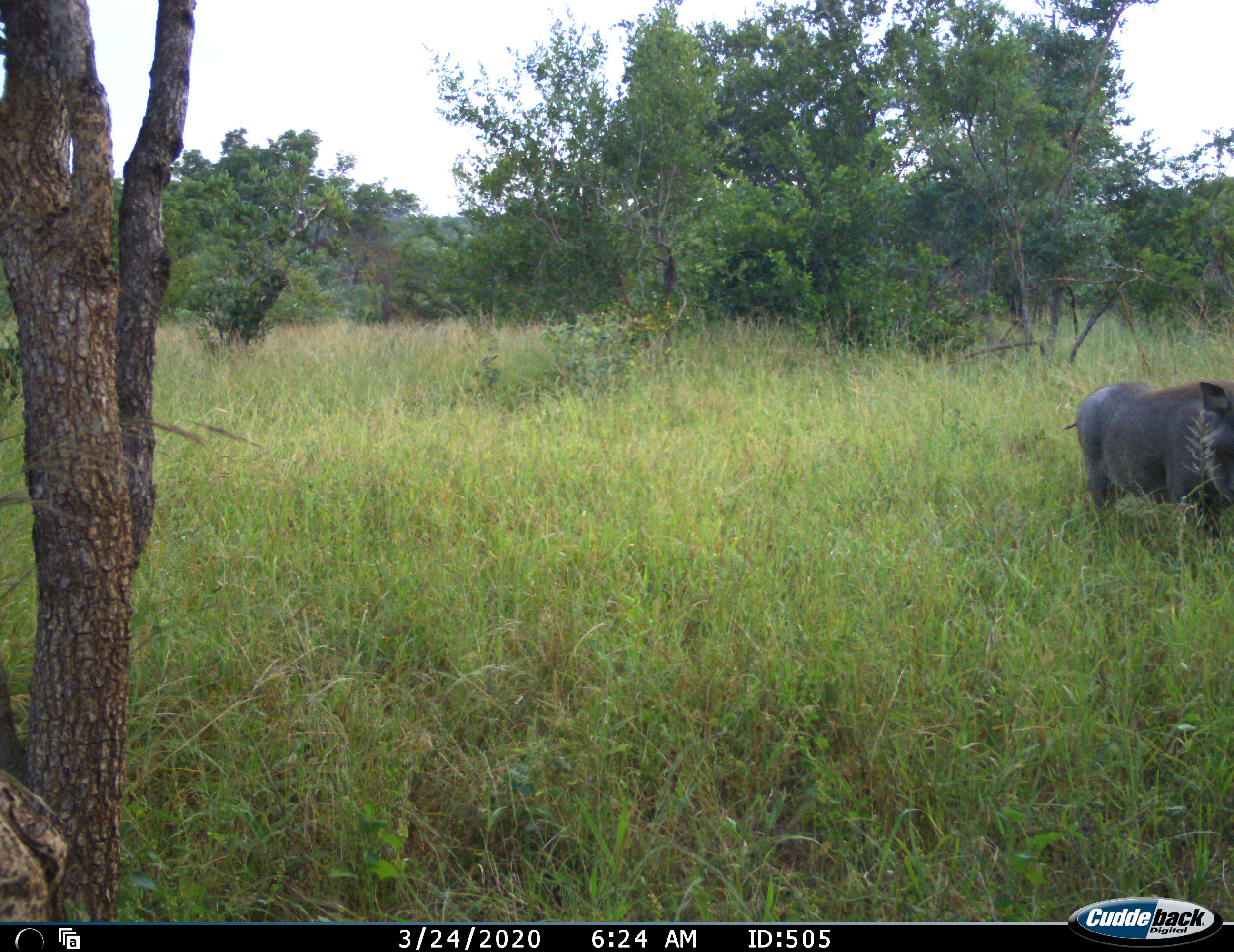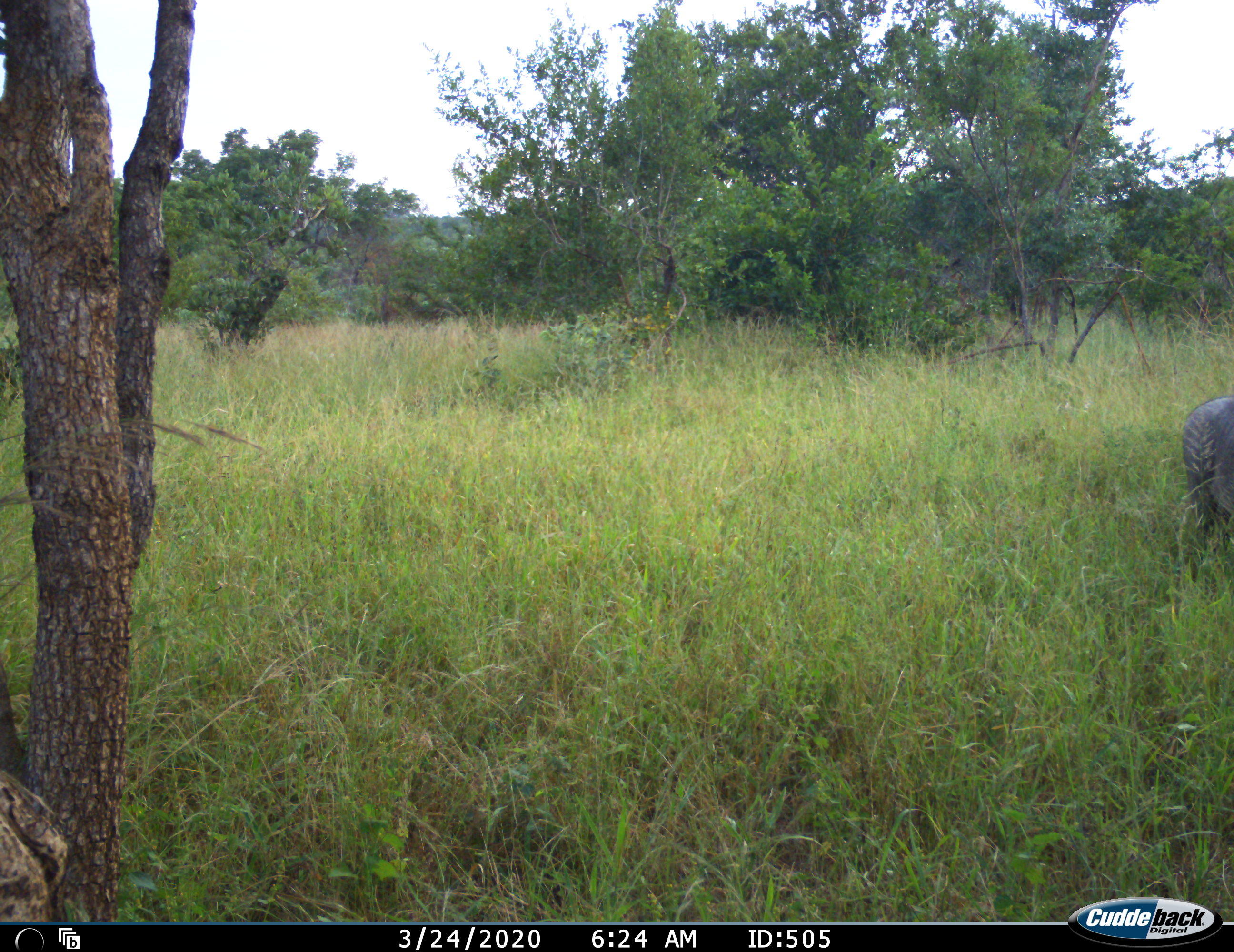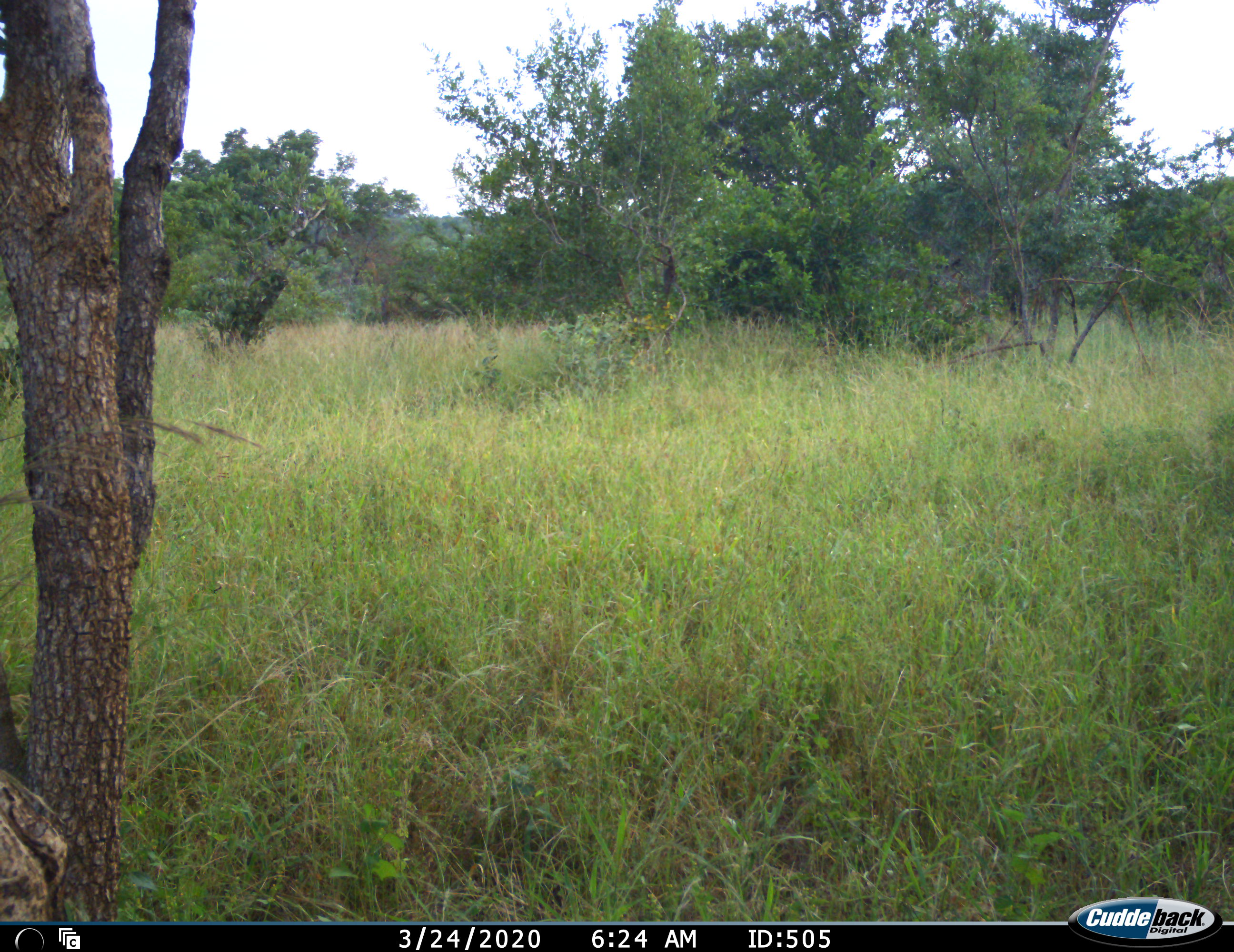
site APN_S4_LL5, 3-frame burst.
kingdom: Animalia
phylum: Chordata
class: Mammalia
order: Artiodactyla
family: Suidae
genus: Phacochoerus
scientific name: Phacochoerus africanus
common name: warthog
Warthog (Phacochoerus africanus), count 1. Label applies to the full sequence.